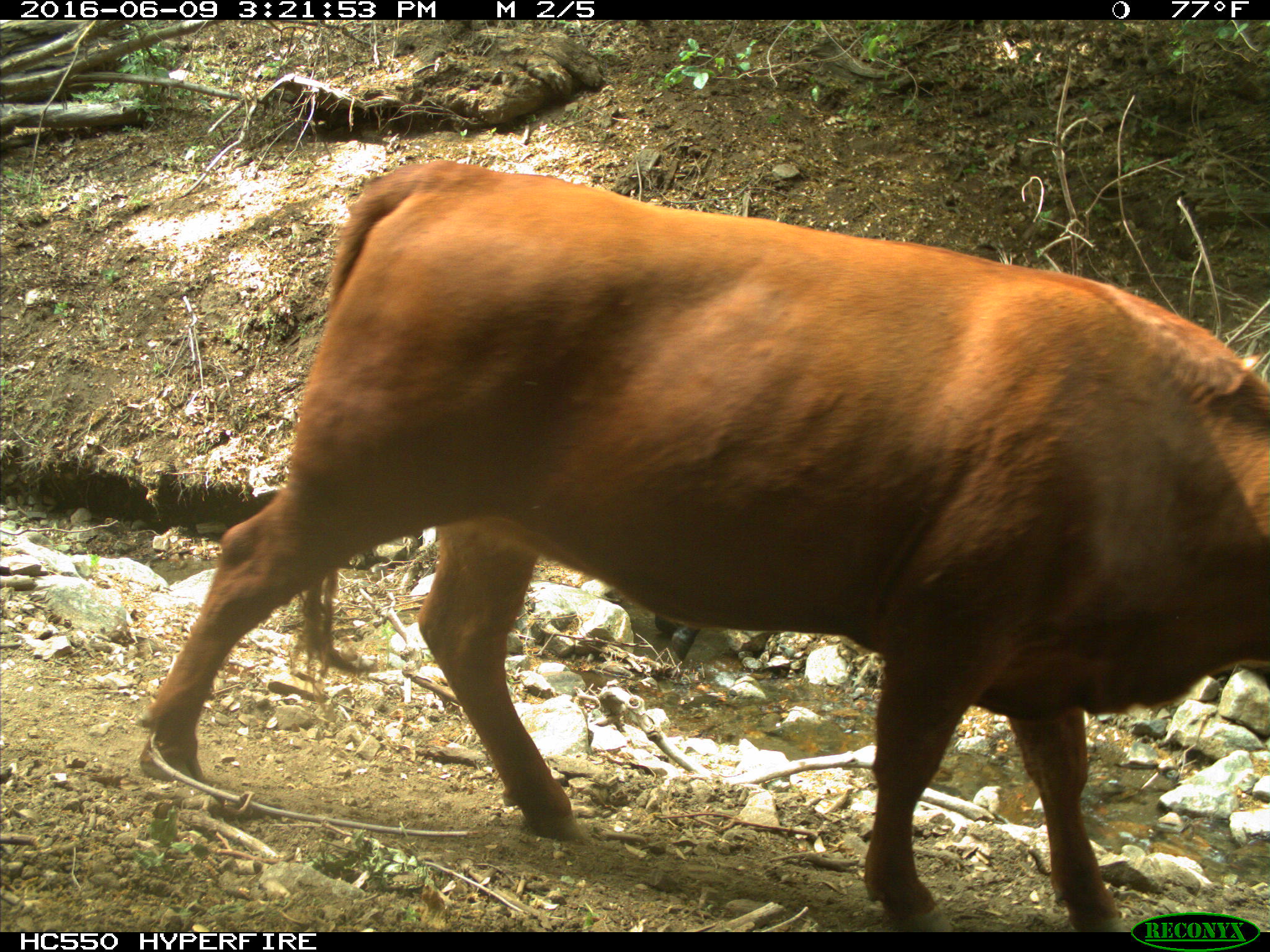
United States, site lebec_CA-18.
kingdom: Animalia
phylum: Chordata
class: Mammalia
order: Artiodactyla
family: Bovidae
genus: Bos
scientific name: Bos taurus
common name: domestic cow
Bos taurus (domestic cow).